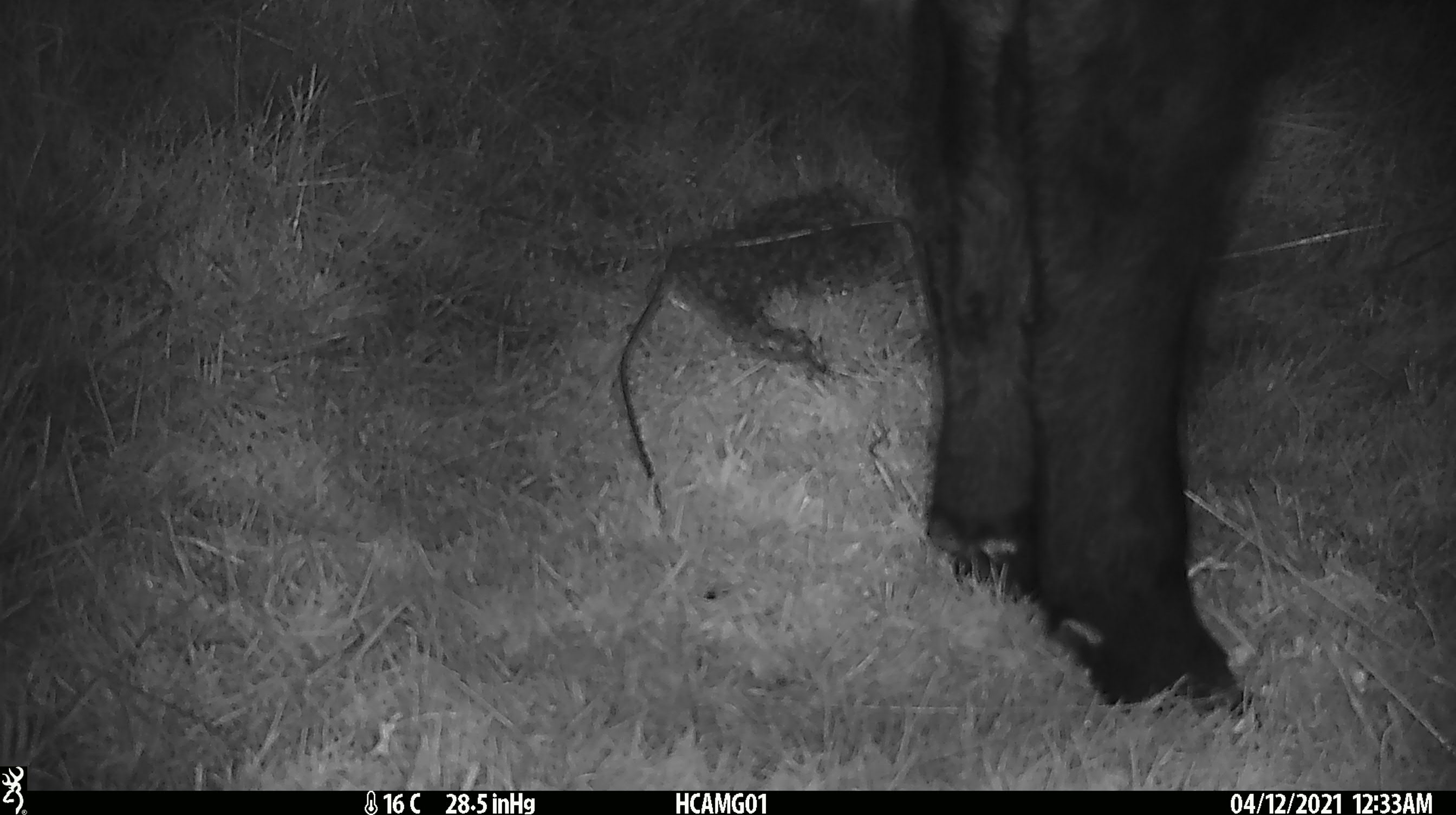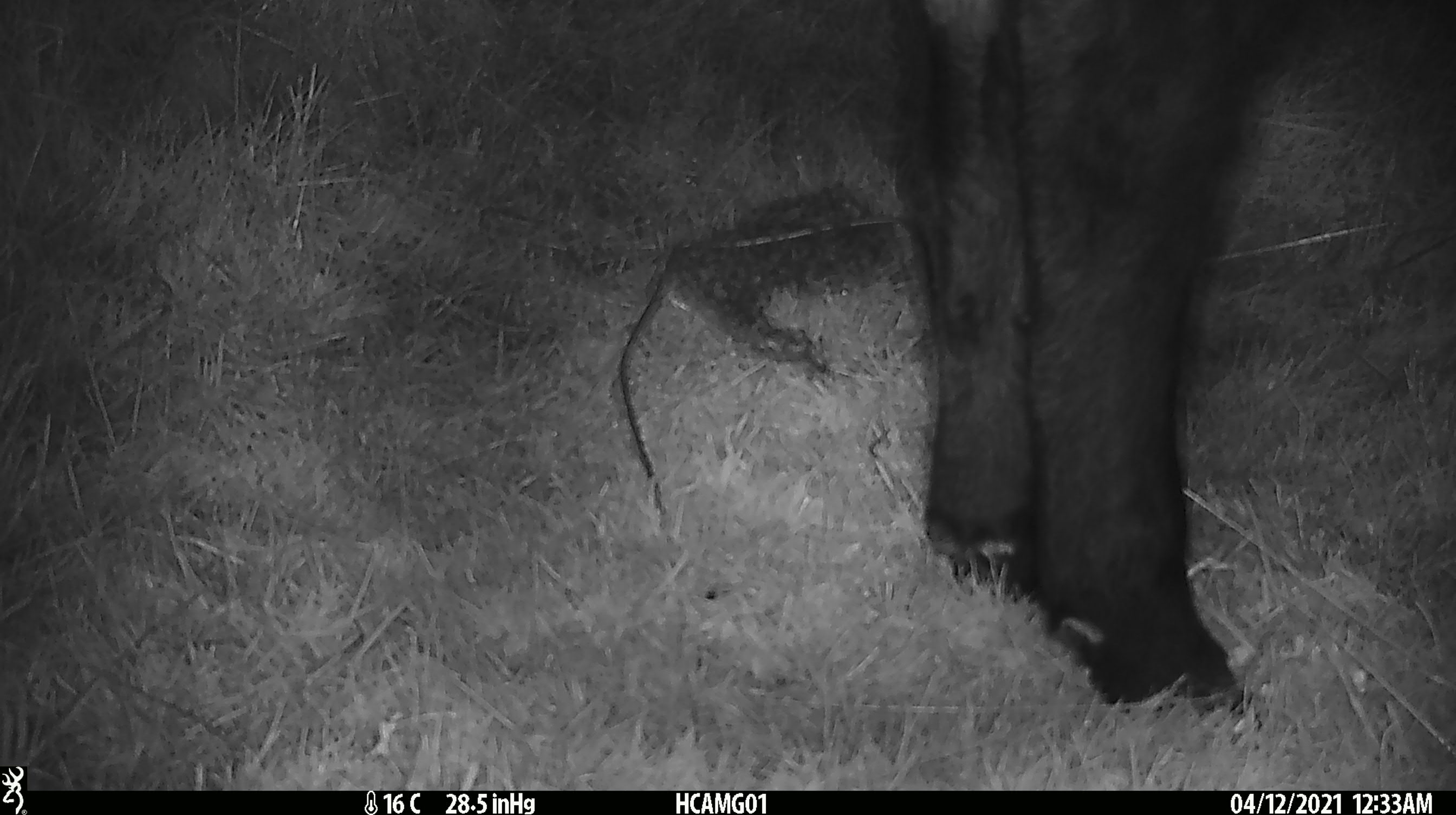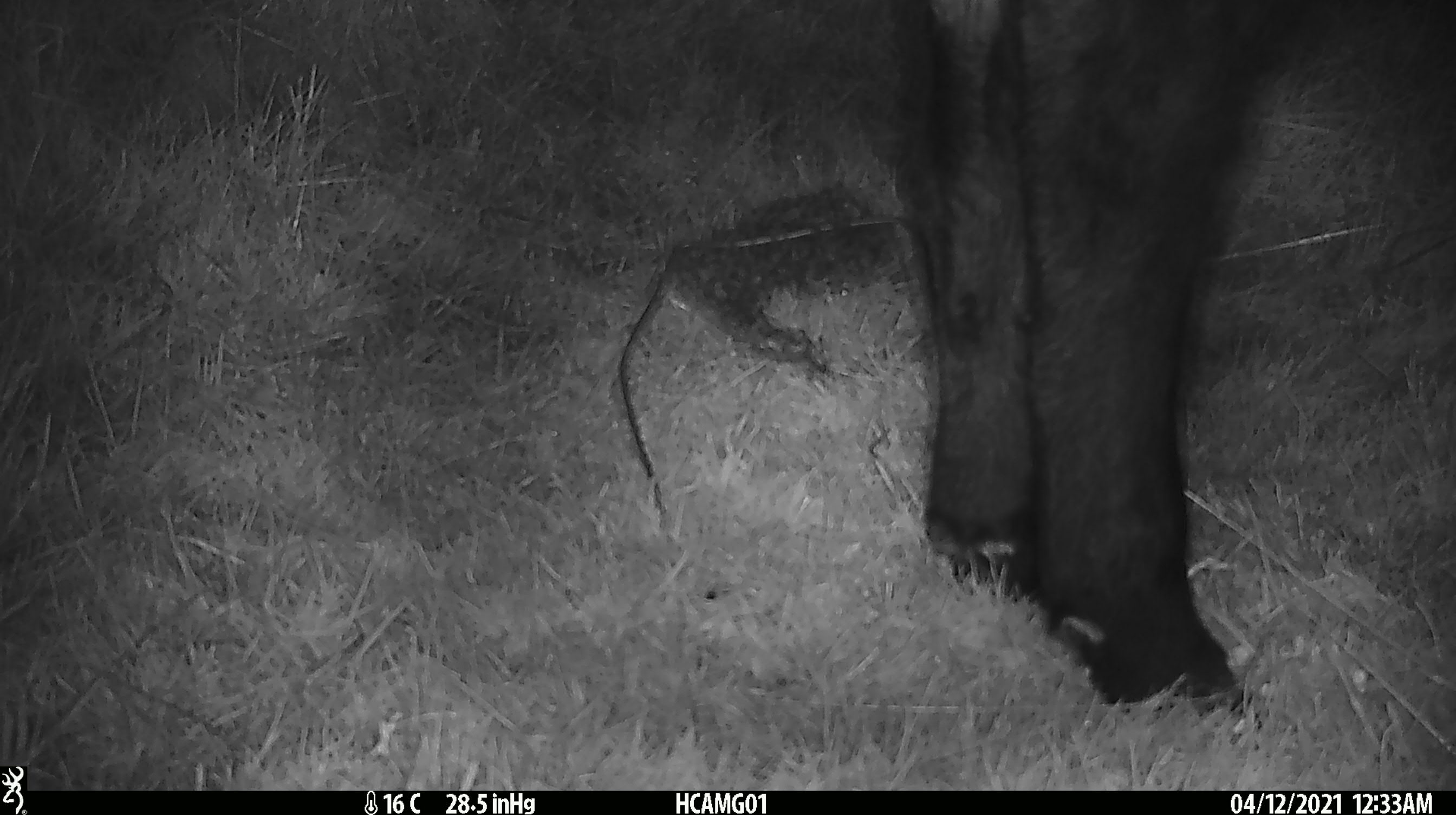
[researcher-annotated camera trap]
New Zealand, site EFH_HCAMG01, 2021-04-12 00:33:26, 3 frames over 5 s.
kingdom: Animalia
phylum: Chordata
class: Mammalia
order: Artiodactyla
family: Bovidae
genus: Bos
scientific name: Bos taurus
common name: domestic cow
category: cow